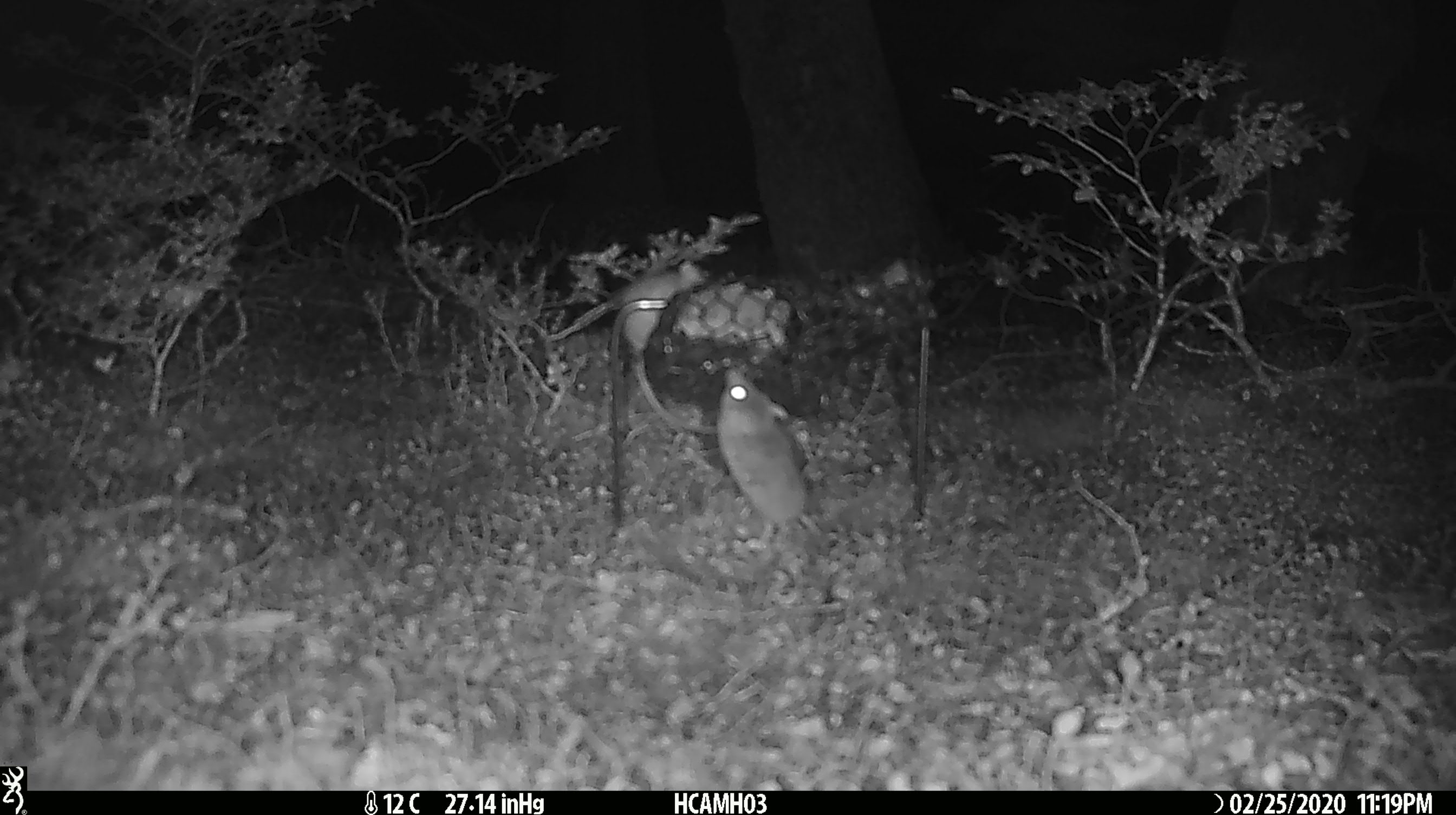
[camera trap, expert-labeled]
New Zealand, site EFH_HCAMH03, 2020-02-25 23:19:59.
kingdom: Animalia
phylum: Chordata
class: Mammalia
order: Rodentia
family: Muridae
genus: Mus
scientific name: Mus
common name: mouse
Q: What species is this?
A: Mouse (Mus).